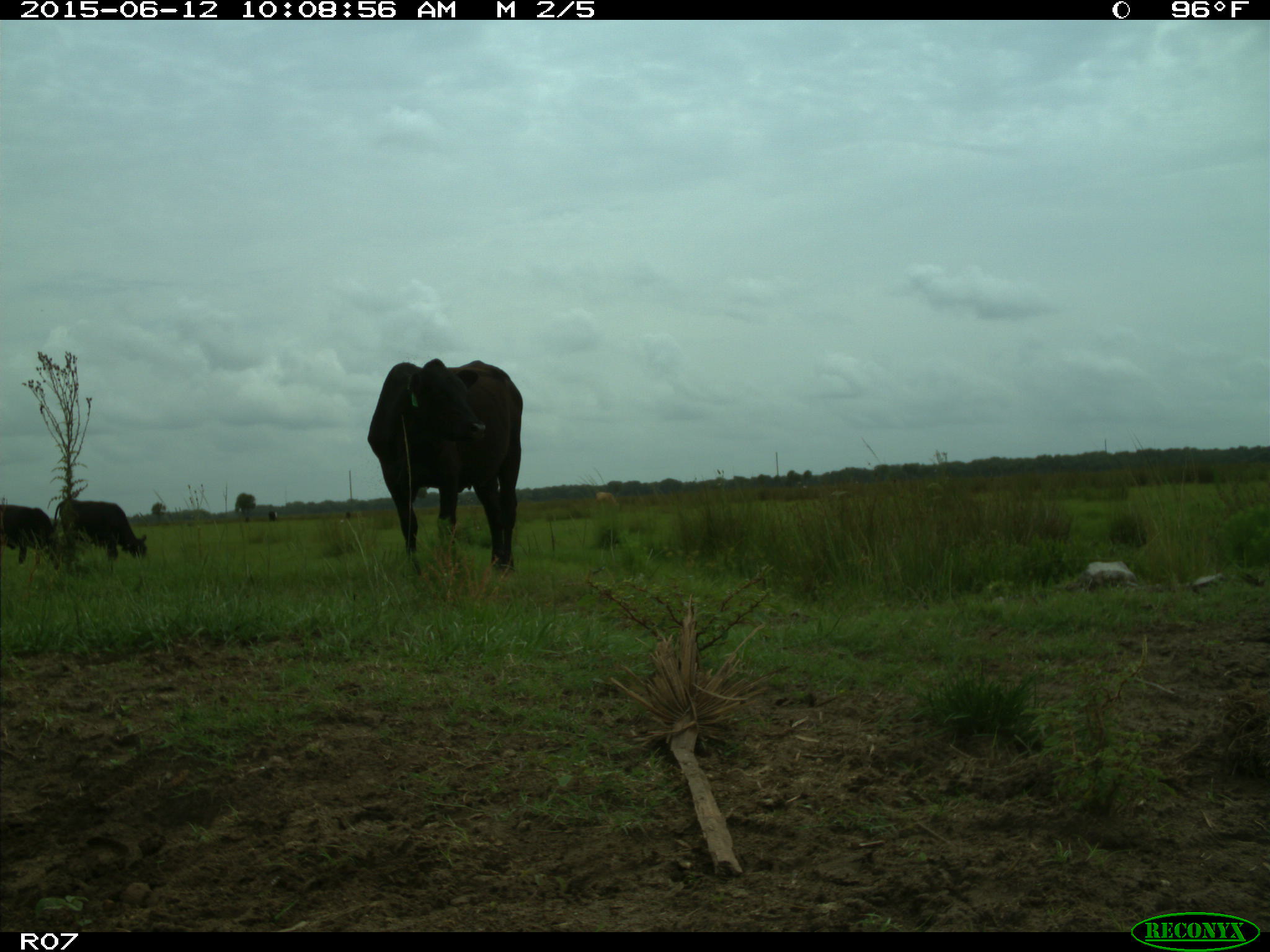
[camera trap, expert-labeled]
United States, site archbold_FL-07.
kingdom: Animalia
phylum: Chordata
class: Mammalia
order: Artiodactyla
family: Bovidae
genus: Bos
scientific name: Bos taurus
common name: domestic cow